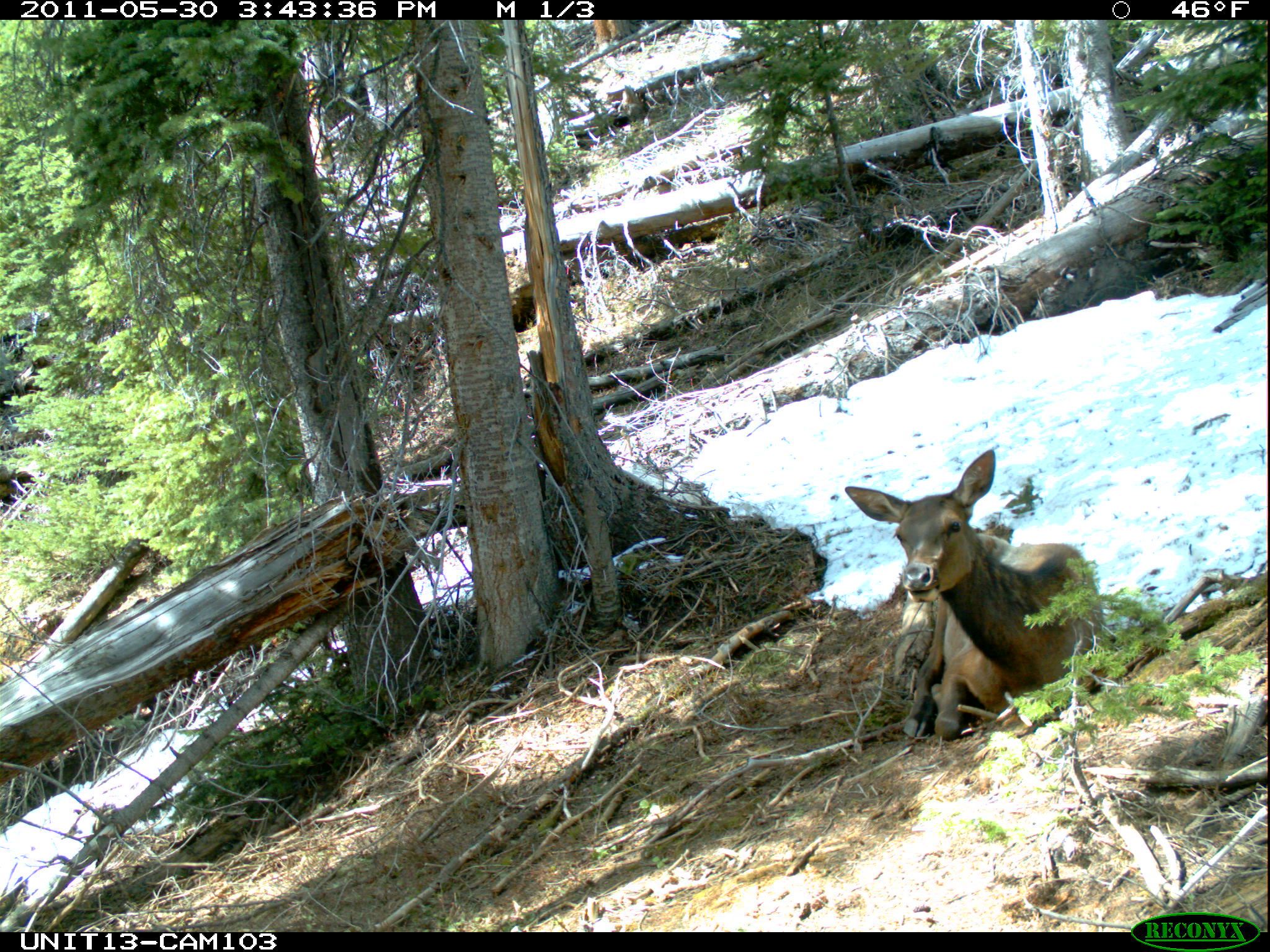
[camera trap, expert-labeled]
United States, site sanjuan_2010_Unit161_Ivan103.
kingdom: Animalia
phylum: Chordata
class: Mammalia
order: Artiodactyla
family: Cervidae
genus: Cervus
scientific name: Cervus elaphus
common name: red deer